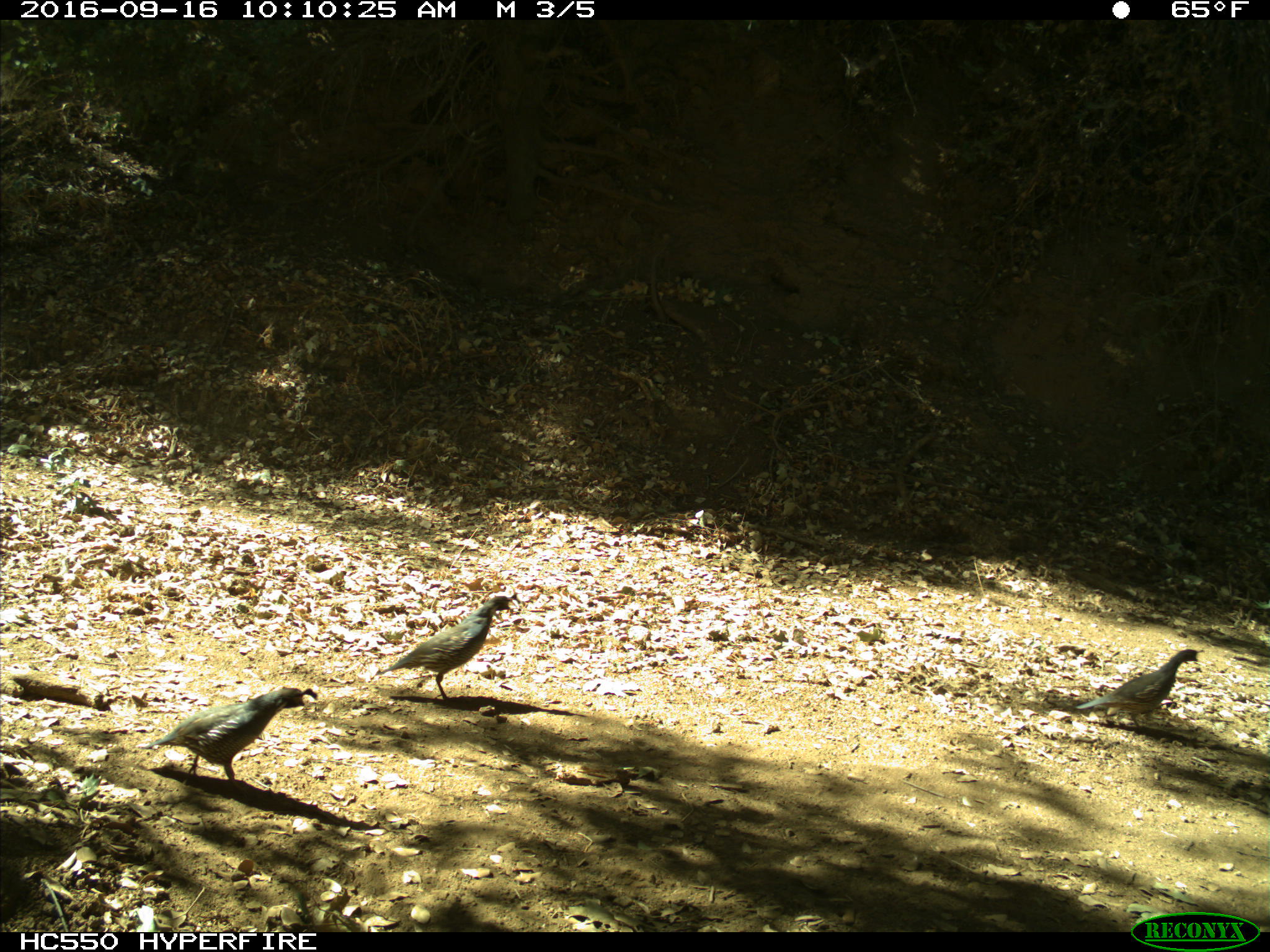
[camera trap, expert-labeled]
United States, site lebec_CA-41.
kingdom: Animalia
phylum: Chordata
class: Aves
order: Galliformes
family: Odontophoridae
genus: Callipepla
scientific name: Callipepla californica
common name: california quail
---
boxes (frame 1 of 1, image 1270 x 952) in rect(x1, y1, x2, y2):
animal: rect(140, 685, 322, 790); rect(372, 591, 518, 707); rect(1076, 649, 1201, 734)